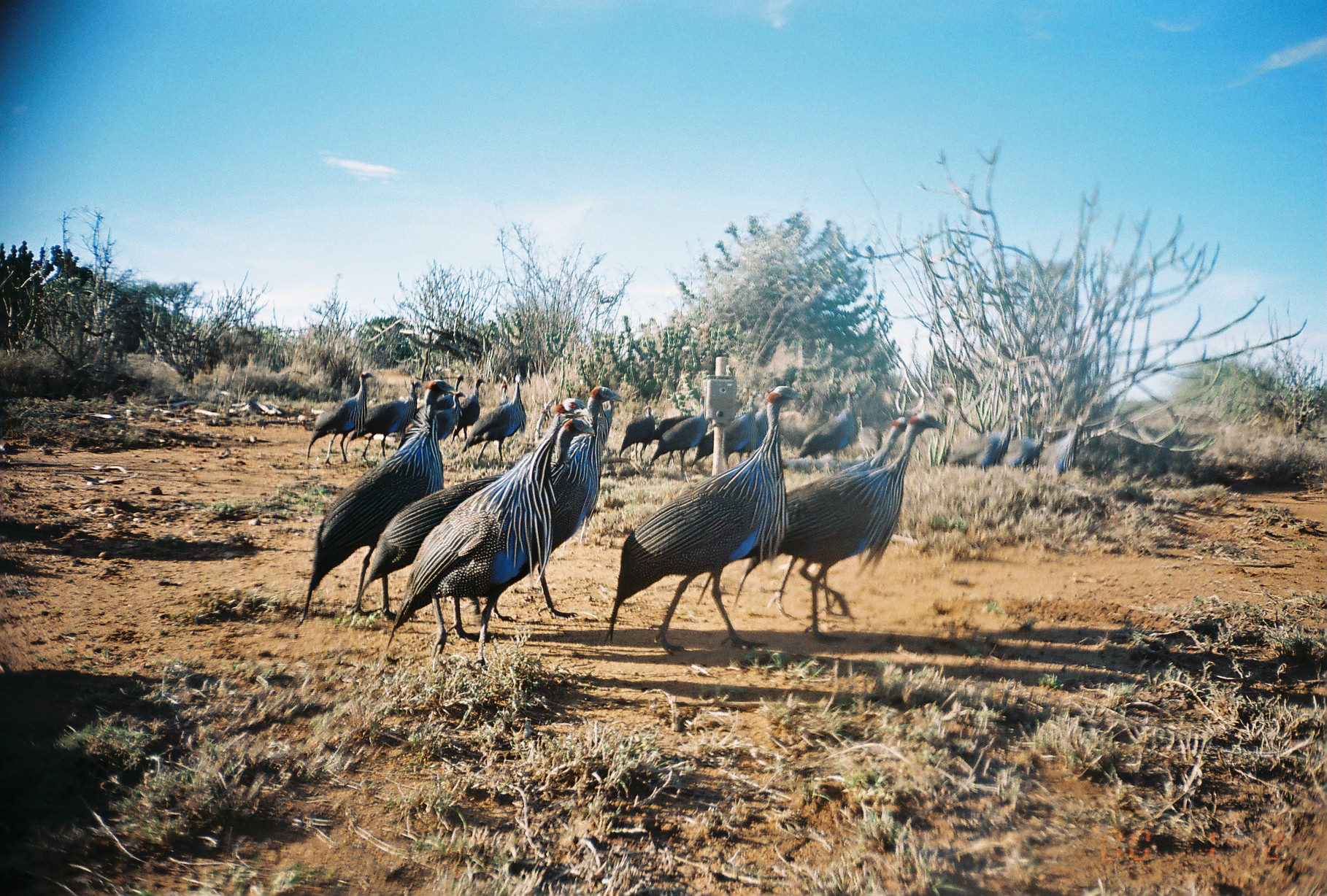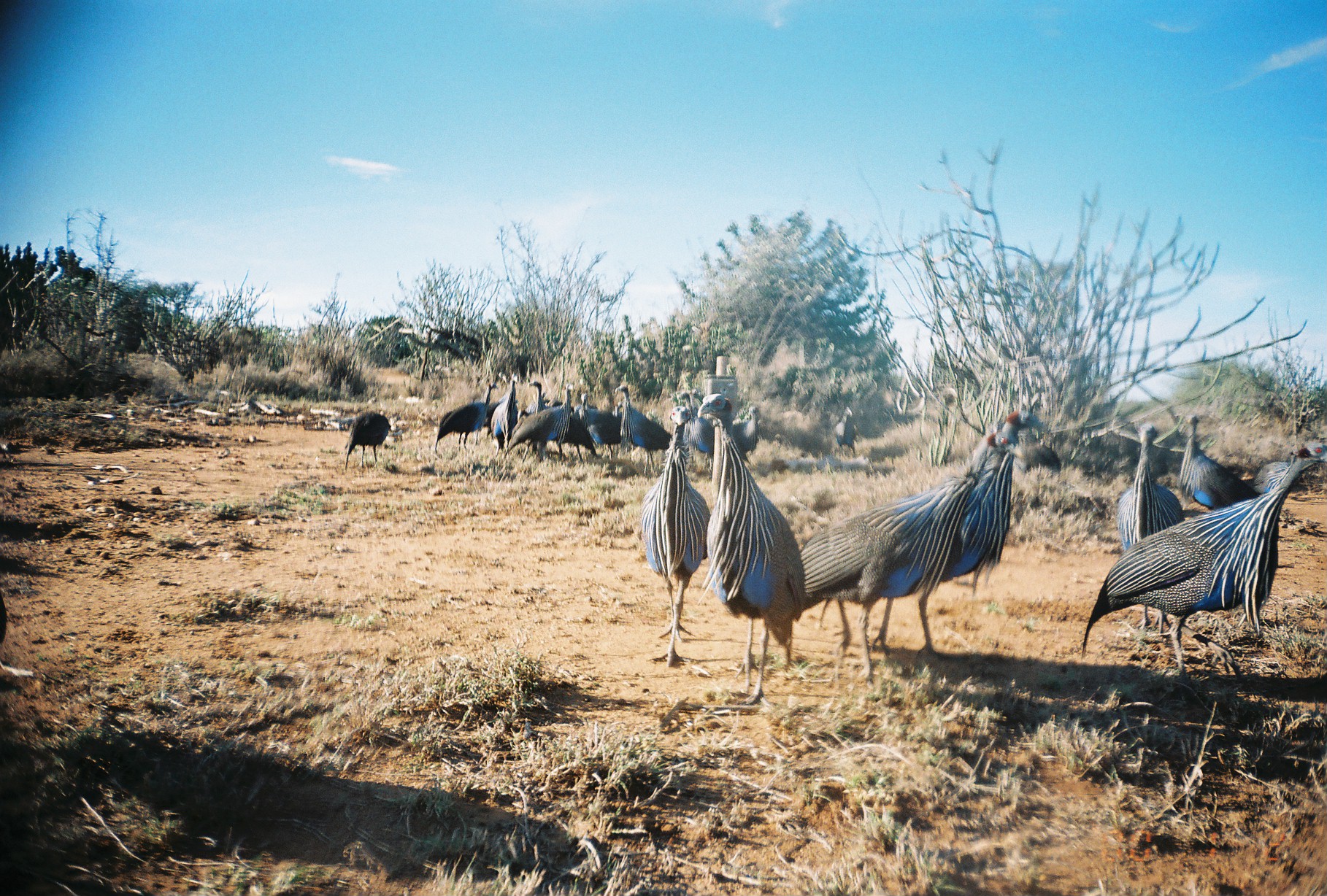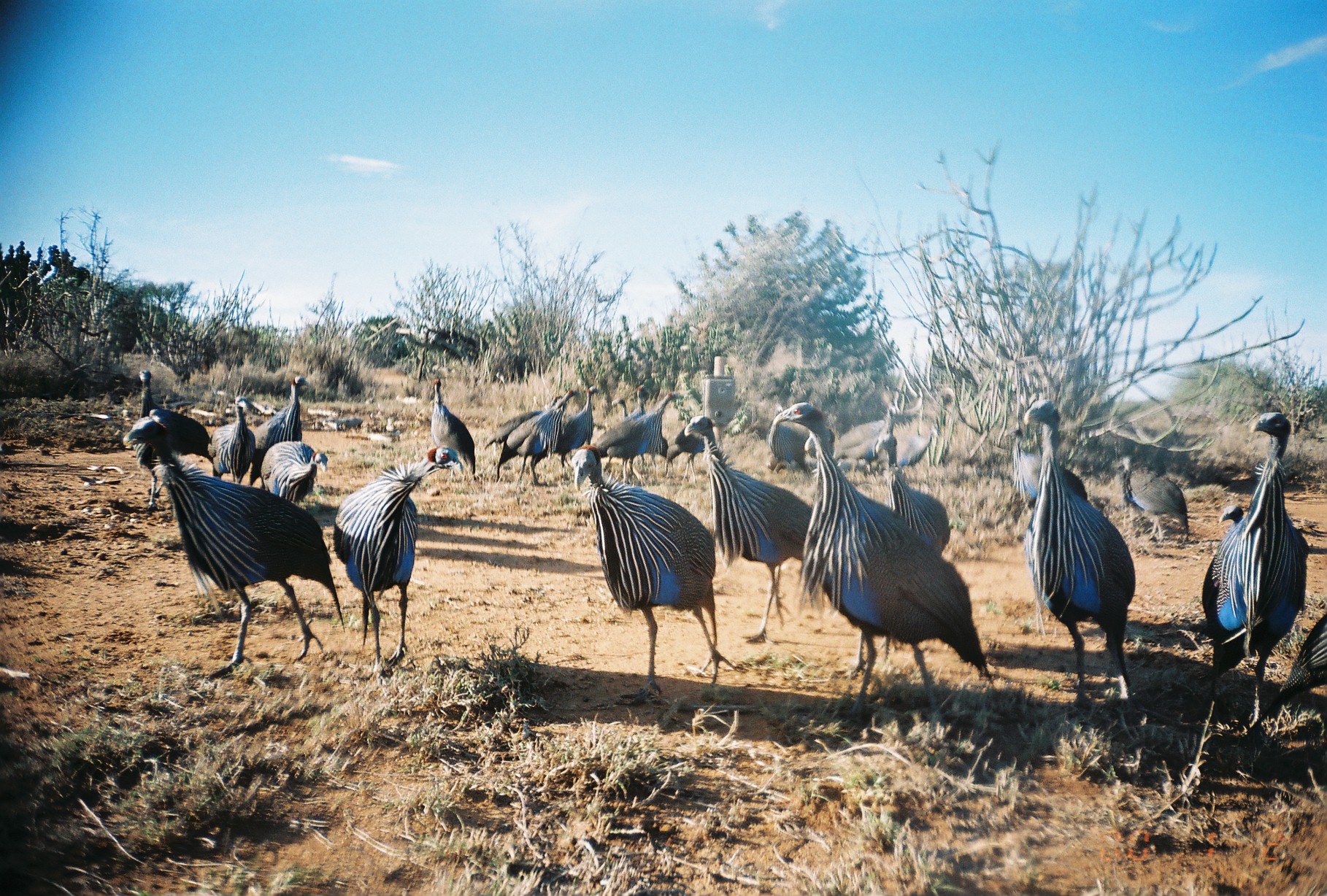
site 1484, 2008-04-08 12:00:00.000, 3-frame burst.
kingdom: Animalia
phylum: Chordata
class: Aves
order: Galliformes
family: Numididae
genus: Acryllium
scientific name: Acryllium vulturinum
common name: vulturine guineafowl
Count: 16.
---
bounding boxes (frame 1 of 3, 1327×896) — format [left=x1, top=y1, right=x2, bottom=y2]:
acryllium vulturinum: [left=695, top=412, right=945, bottom=643]; [left=385, top=397, right=593, bottom=671]; [left=602, top=385, right=804, bottom=656]; [left=353, top=416, right=596, bottom=641]; [left=294, top=379, right=460, bottom=629]; [left=734, top=416, right=908, bottom=621]; [left=491, top=385, right=622, bottom=620]
group: [left=302, top=346, right=1126, bottom=478]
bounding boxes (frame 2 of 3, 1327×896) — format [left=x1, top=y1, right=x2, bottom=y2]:
acryllium vulturinum: [left=1080, top=442, right=1327, bottom=675]; [left=799, top=428, right=1022, bottom=685]; [left=817, top=409, right=1042, bottom=656]; [left=697, top=393, right=806, bottom=706]; [left=641, top=406, right=710, bottom=669]; [left=1116, top=422, right=1184, bottom=551]; [left=1176, top=414, right=1261, bottom=510]; [left=0, top=440, right=31, bottom=676]; [left=678, top=391, right=752, bottom=466]; [left=506, top=381, right=574, bottom=462]; [left=615, top=384, right=673, bottom=476]; [left=434, top=382, right=499, bottom=454]; [left=550, top=399, right=599, bottom=460]; [left=579, top=389, right=621, bottom=460]; [left=344, top=411, right=392, bottom=472]; [left=490, top=373, right=518, bottom=459]; [left=732, top=405, right=760, bottom=453]; [left=528, top=381, right=548, bottom=412]; [left=518, top=409, right=530, bottom=418]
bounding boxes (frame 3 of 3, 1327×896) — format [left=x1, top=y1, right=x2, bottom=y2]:
group: [left=119, top=365, right=1325, bottom=723]